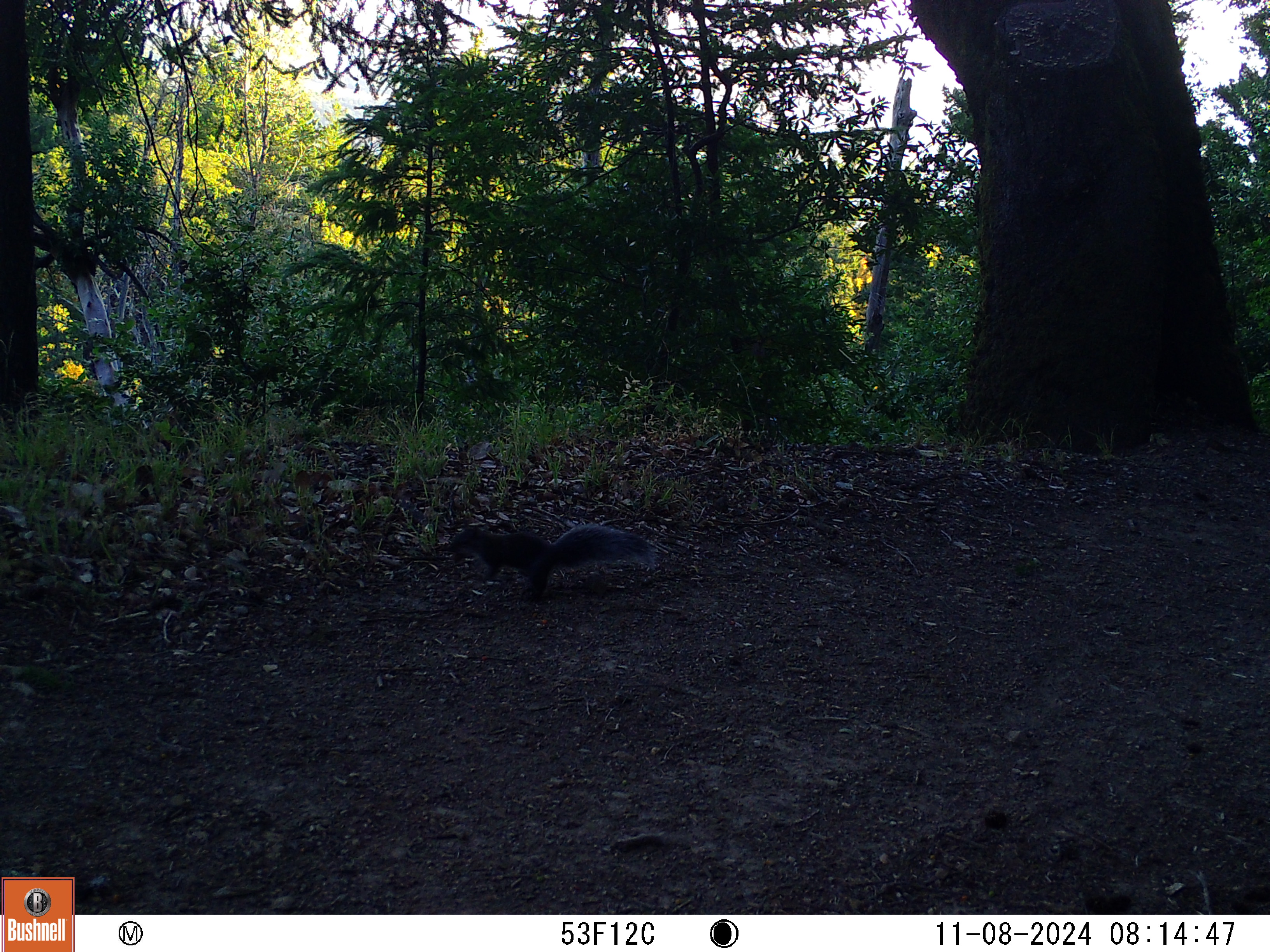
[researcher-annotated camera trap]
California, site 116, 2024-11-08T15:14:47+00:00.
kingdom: Animalia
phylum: Chordata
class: Mammalia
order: Rodentia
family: Sciuridae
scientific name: Sciuridae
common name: squirrel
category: unknown squirrel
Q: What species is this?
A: Unknown squirrel (squirrel) (Sciuridae).